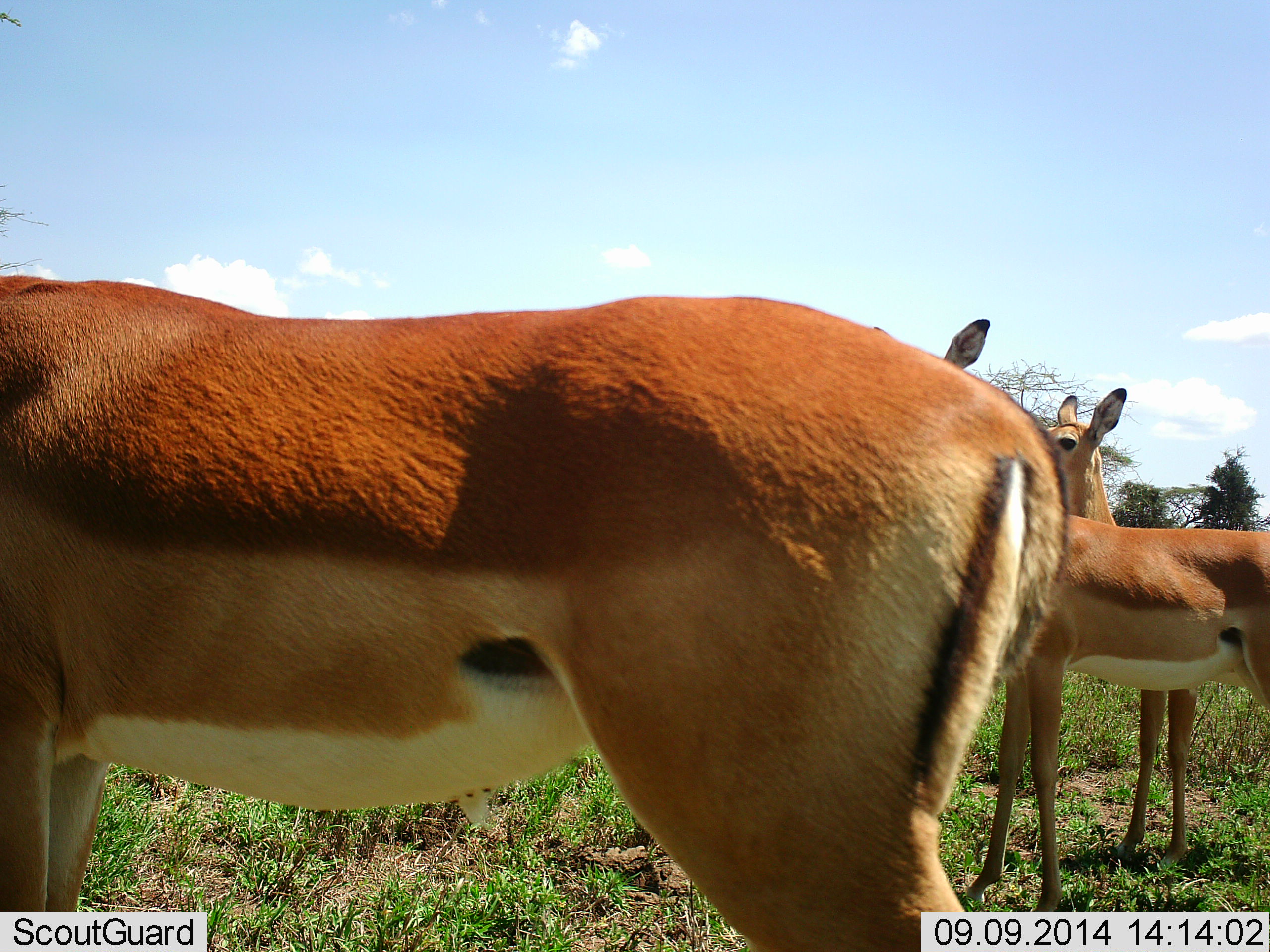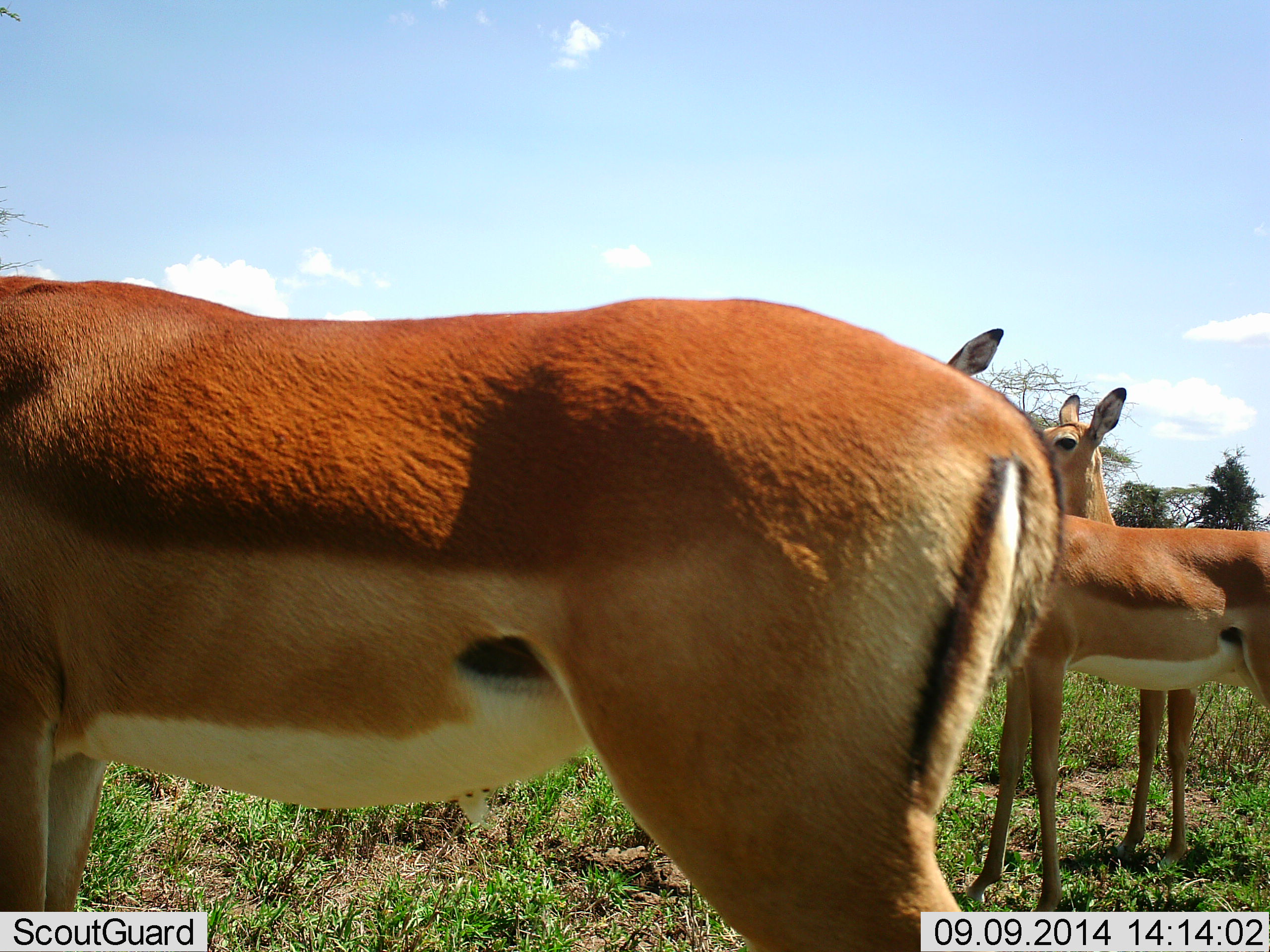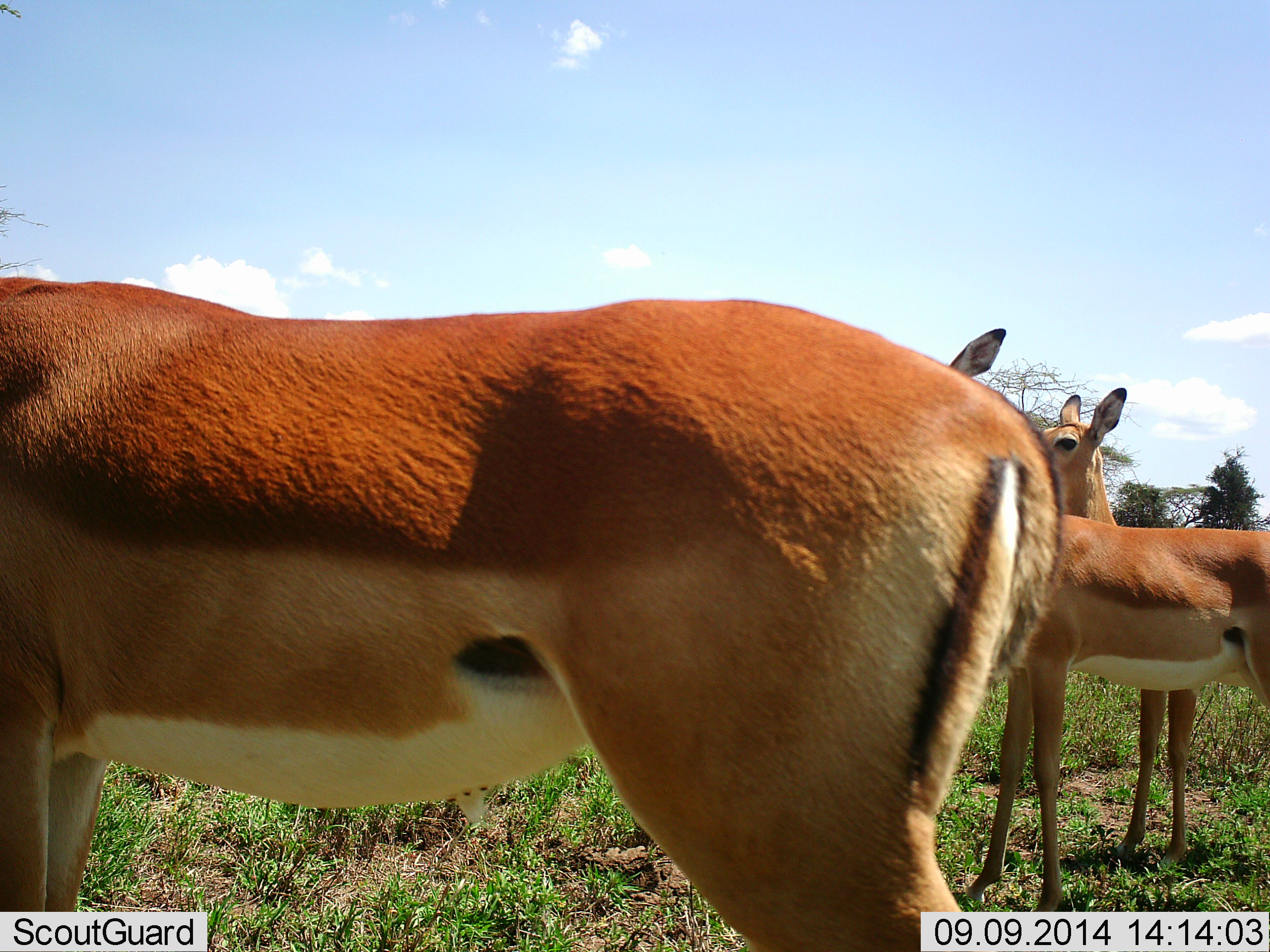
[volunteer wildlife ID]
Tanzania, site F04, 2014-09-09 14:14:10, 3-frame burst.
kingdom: Animalia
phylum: Chordata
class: Mammalia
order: Artiodactyla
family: Bovidae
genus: Nanger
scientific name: Nanger granti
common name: grant's gazelle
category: gazellegrants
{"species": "gazellegrants (grant's gazelle) (Nanger granti)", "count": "3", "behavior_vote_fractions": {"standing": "100%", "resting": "0%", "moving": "0%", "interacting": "0%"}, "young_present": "0%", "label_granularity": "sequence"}